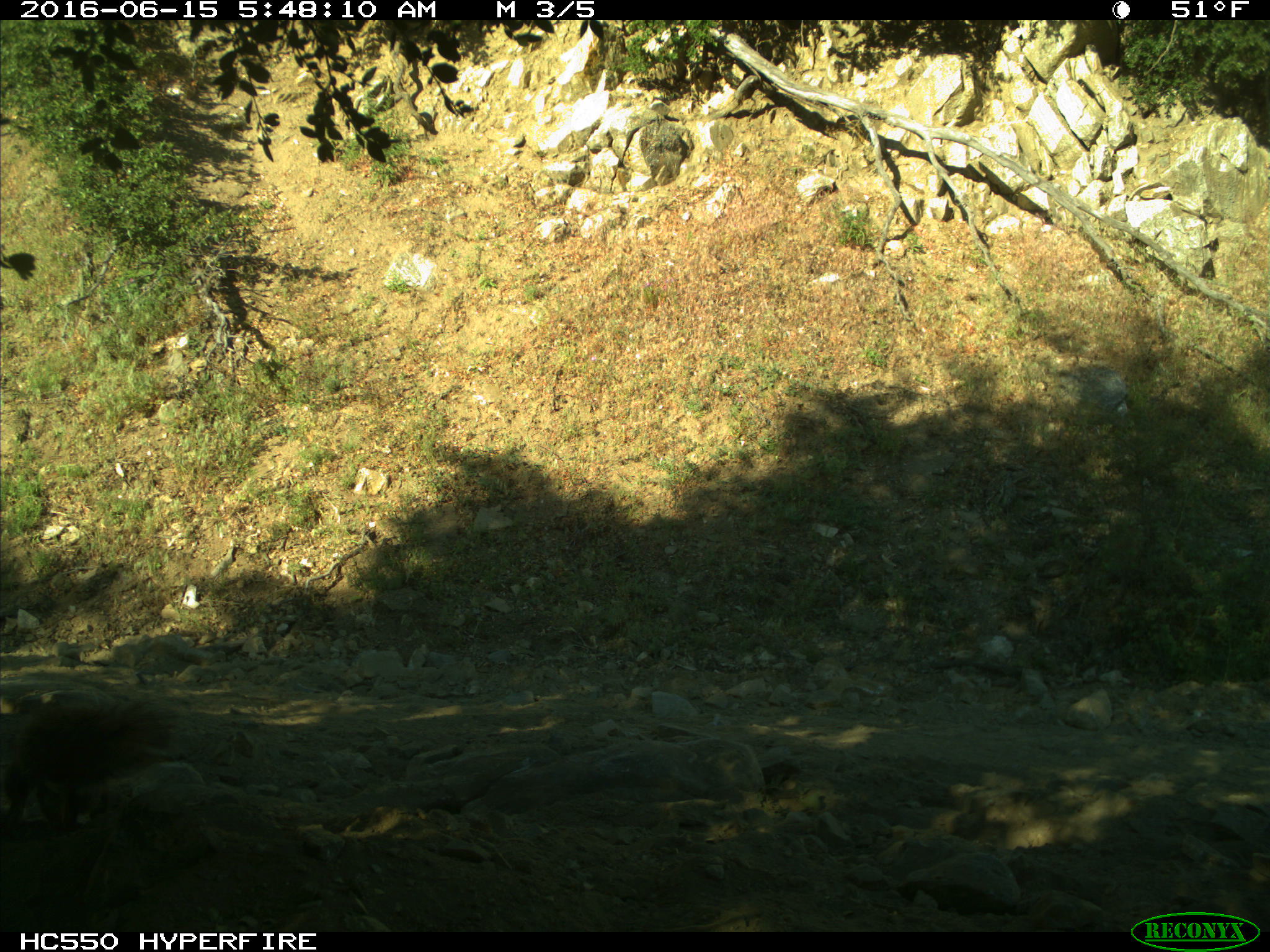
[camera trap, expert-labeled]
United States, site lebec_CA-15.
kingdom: Animalia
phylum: Chordata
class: Mammalia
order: Rodentia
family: Sciuridae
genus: Sciurus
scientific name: Sciurus carolinensis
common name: eastern gray squirrel